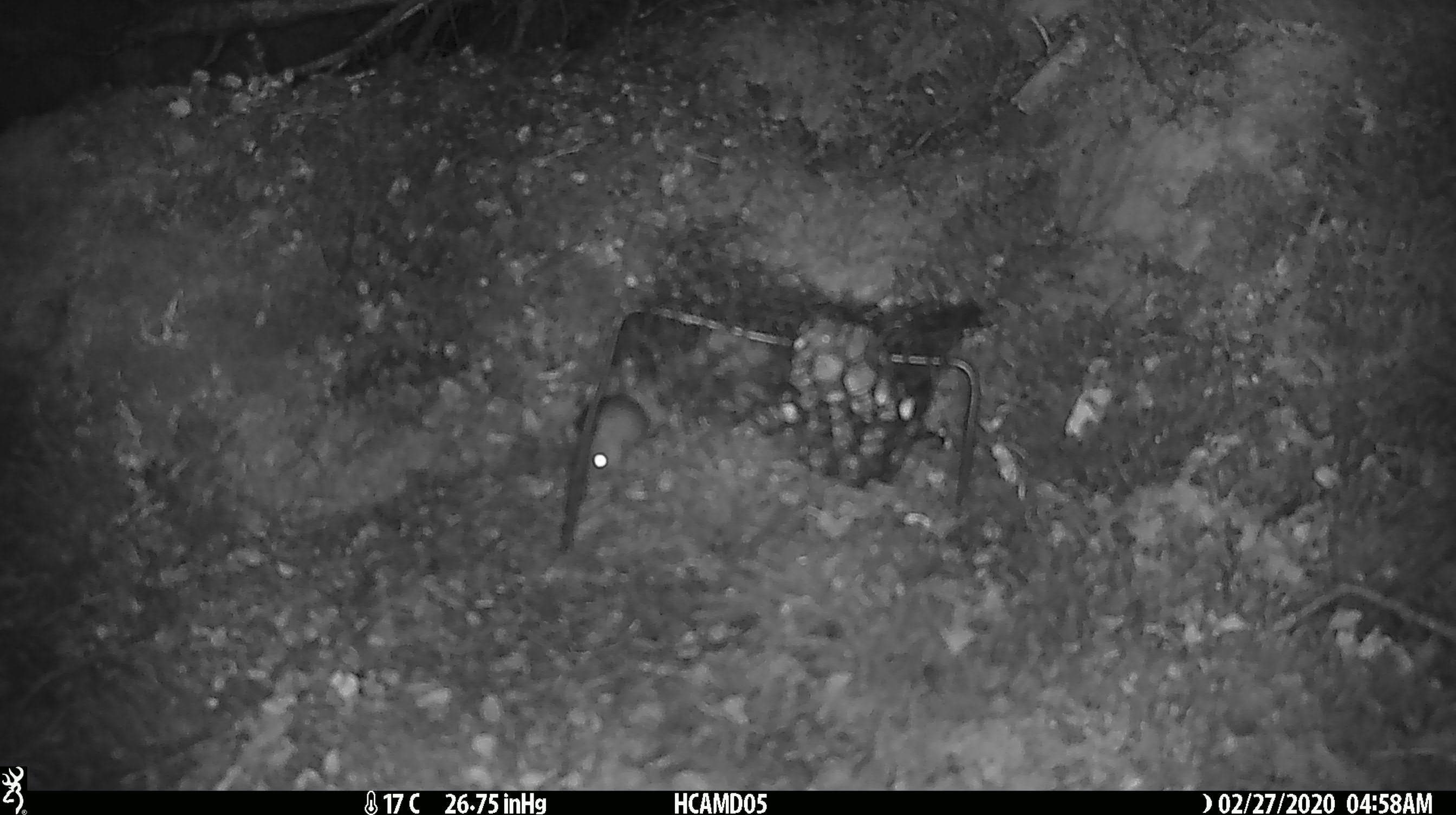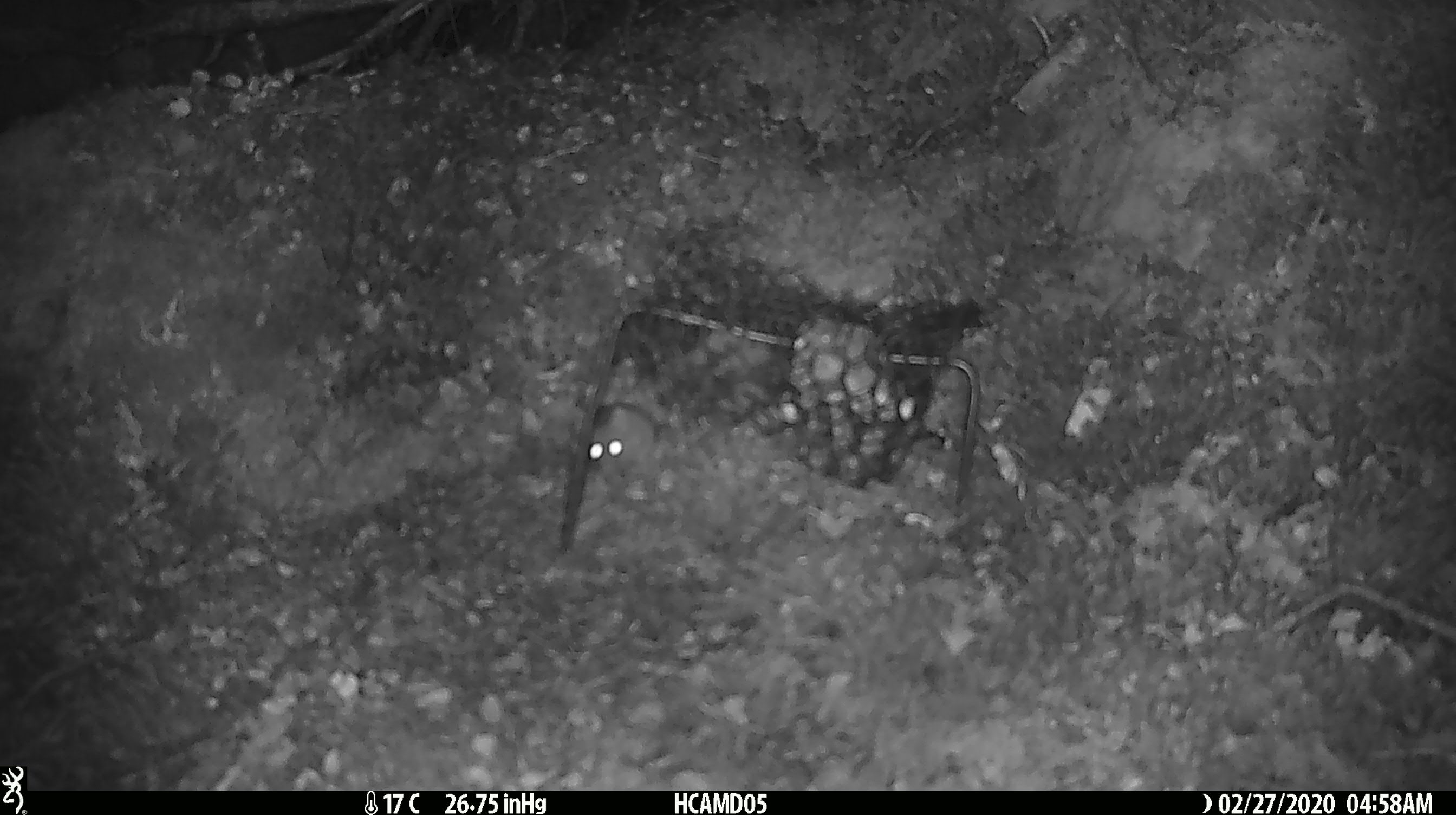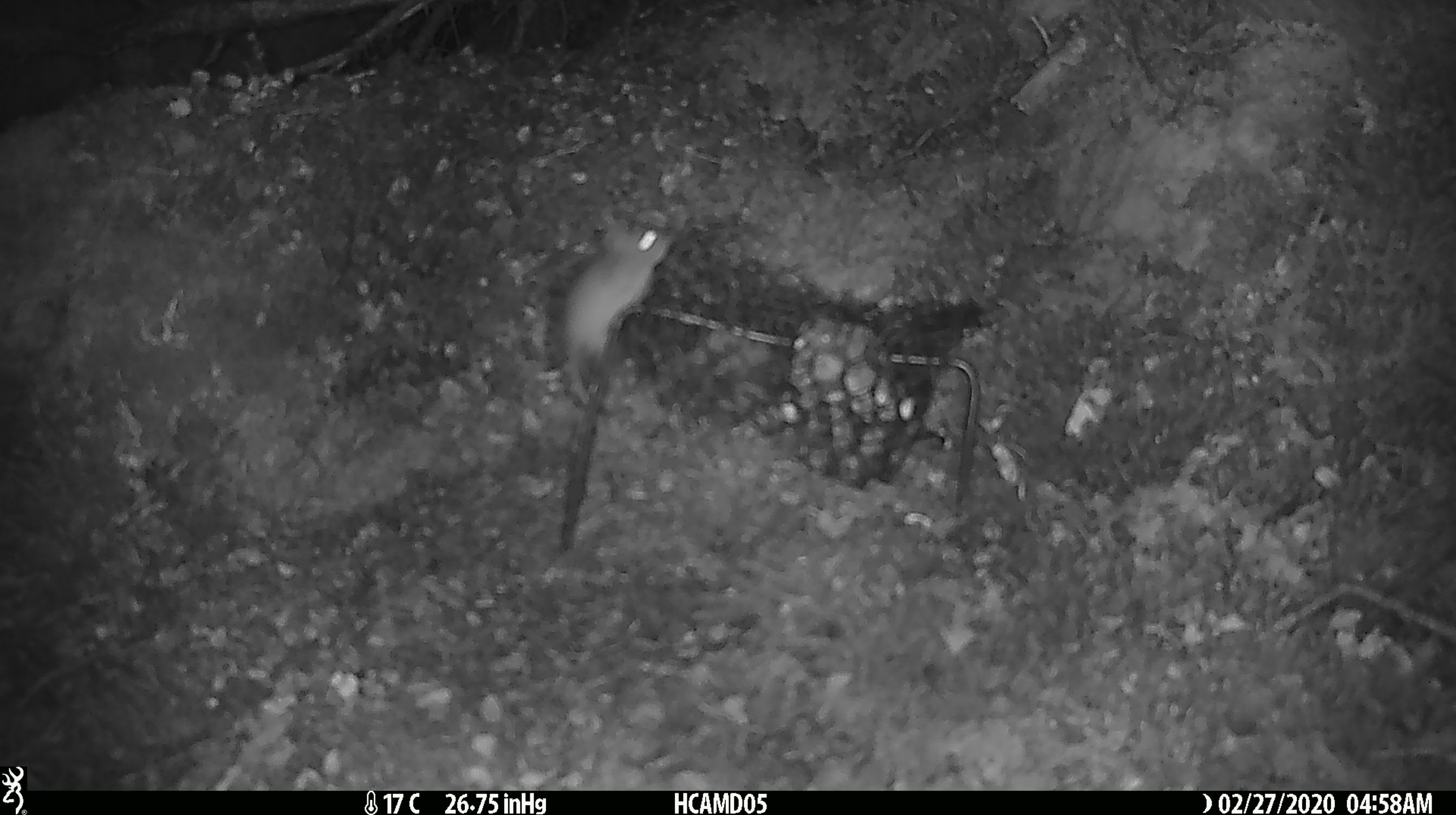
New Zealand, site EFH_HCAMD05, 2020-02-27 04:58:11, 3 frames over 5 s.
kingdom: Animalia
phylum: Chordata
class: Mammalia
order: Rodentia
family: Muridae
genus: Mus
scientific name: Mus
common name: mouse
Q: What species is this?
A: Mouse (Mus).